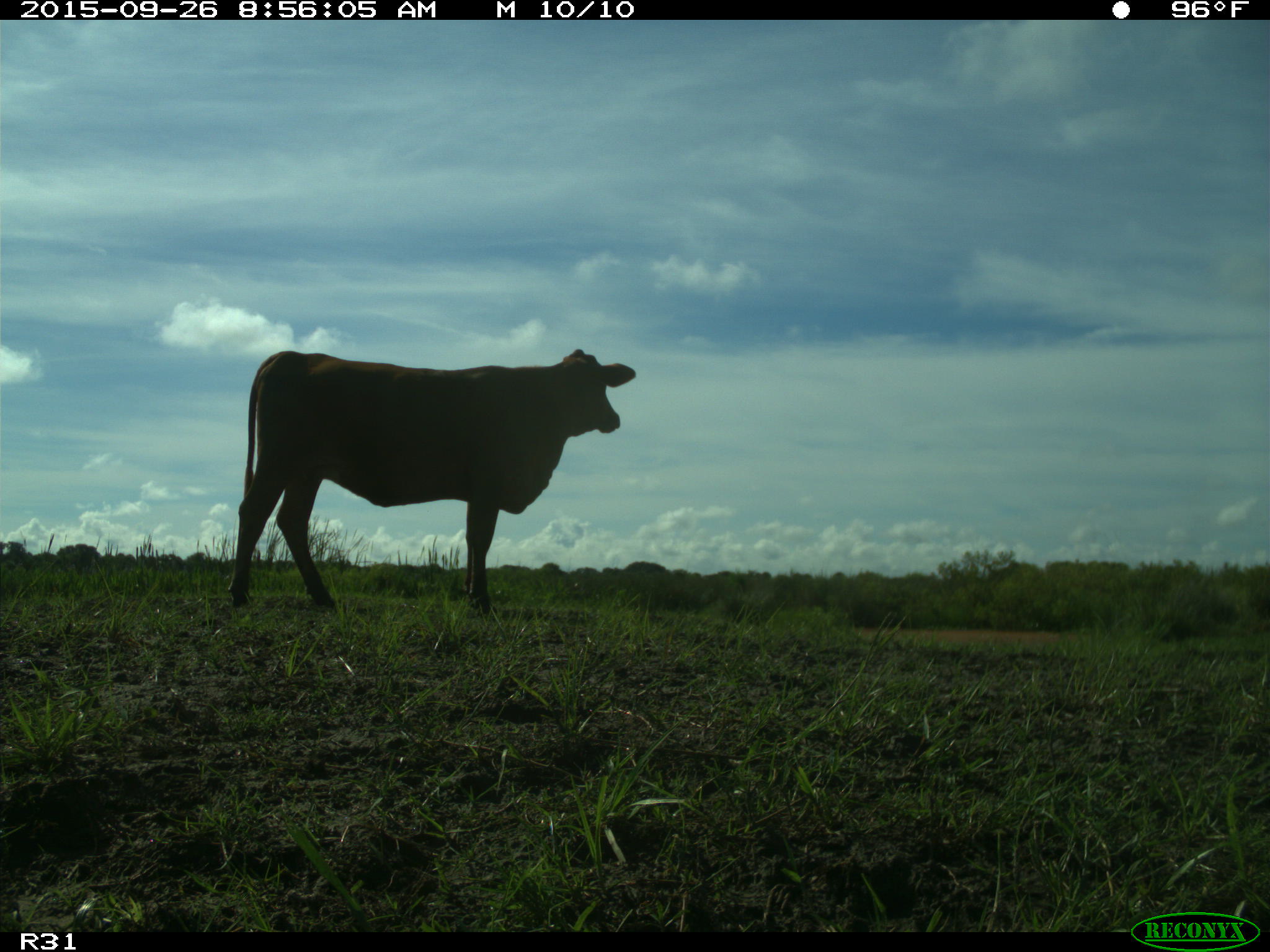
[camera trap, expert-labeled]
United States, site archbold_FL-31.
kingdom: Animalia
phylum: Chordata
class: Mammalia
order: Artiodactyla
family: Bovidae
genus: Bos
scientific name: Bos taurus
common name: domestic cow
Bos taurus (domestic cow).